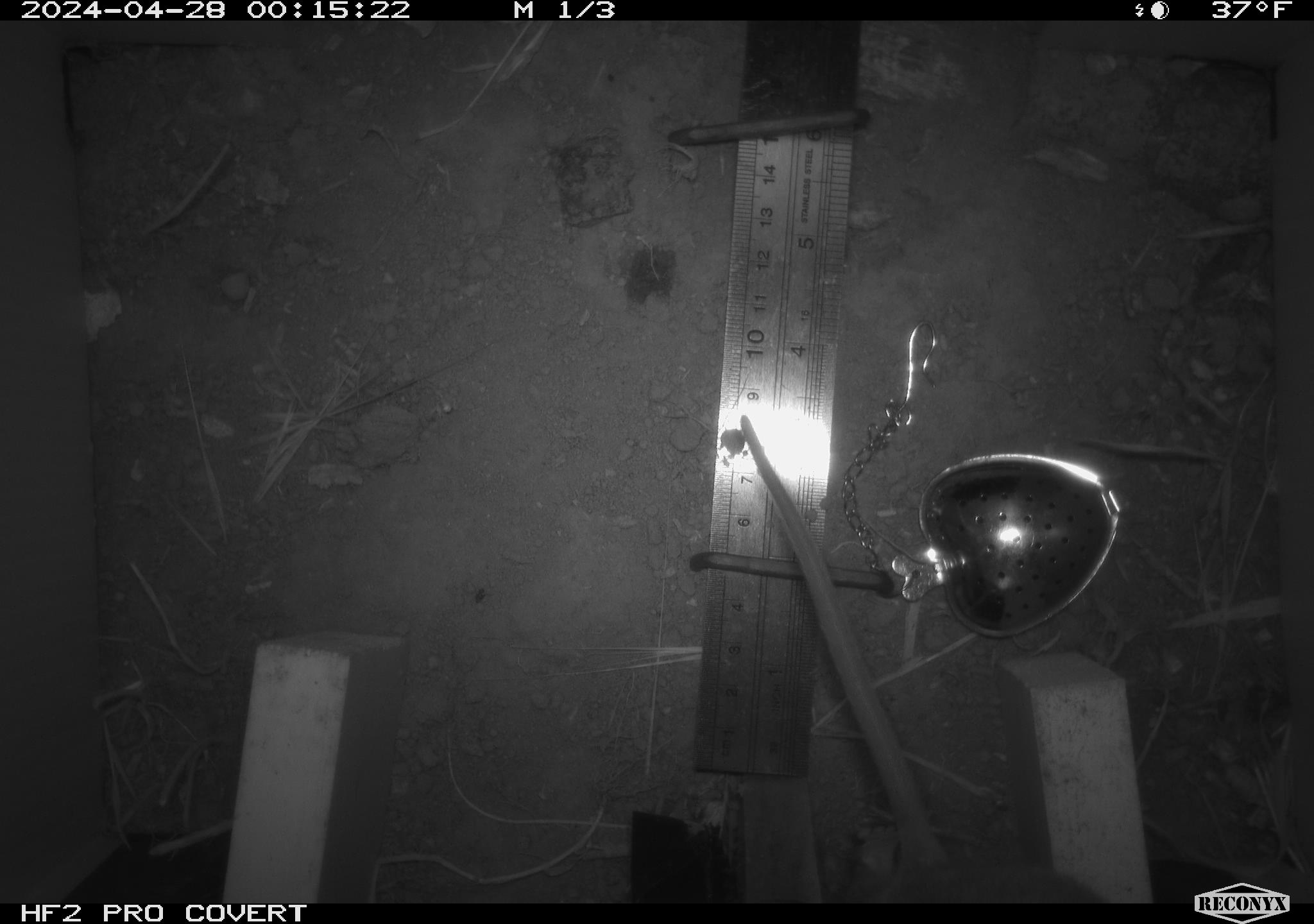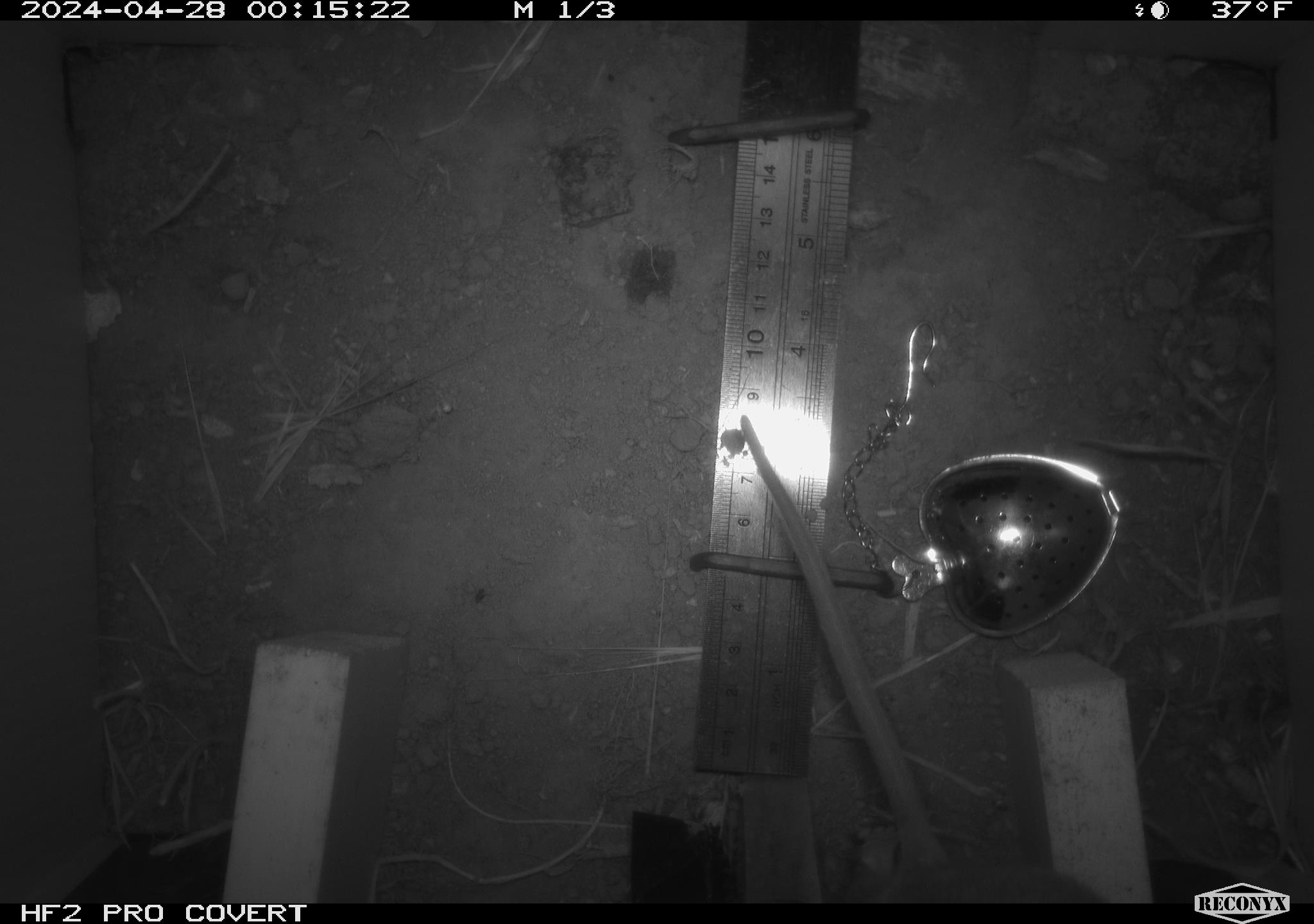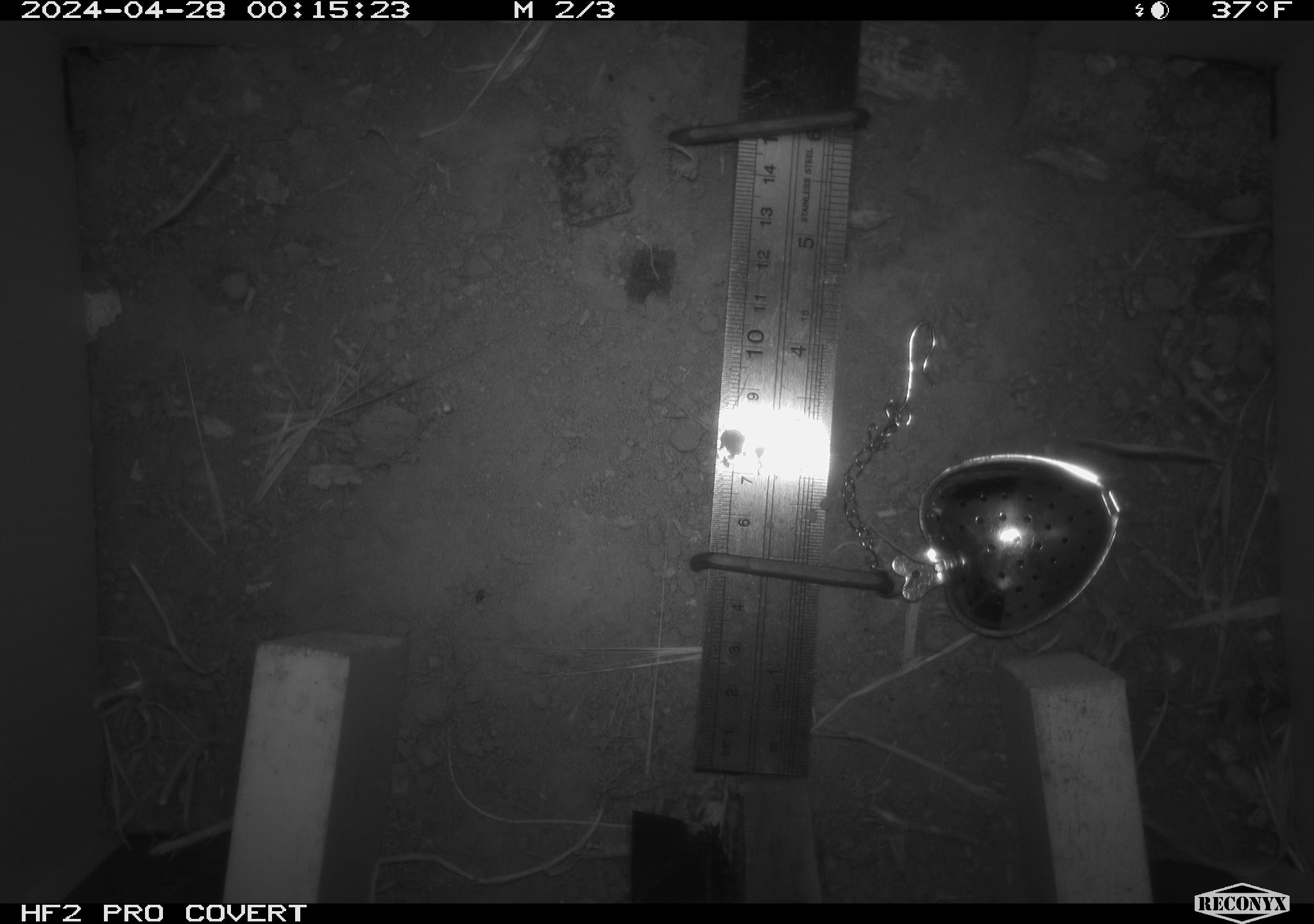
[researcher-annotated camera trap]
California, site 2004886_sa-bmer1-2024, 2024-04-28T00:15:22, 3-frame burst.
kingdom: Animalia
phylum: Chordata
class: Mammalia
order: Rodentia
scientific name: Rodentia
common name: woodrat or rat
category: woodrat or rat species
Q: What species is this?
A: Woodrat or rat species (woodrat or rat) (Rodentia).